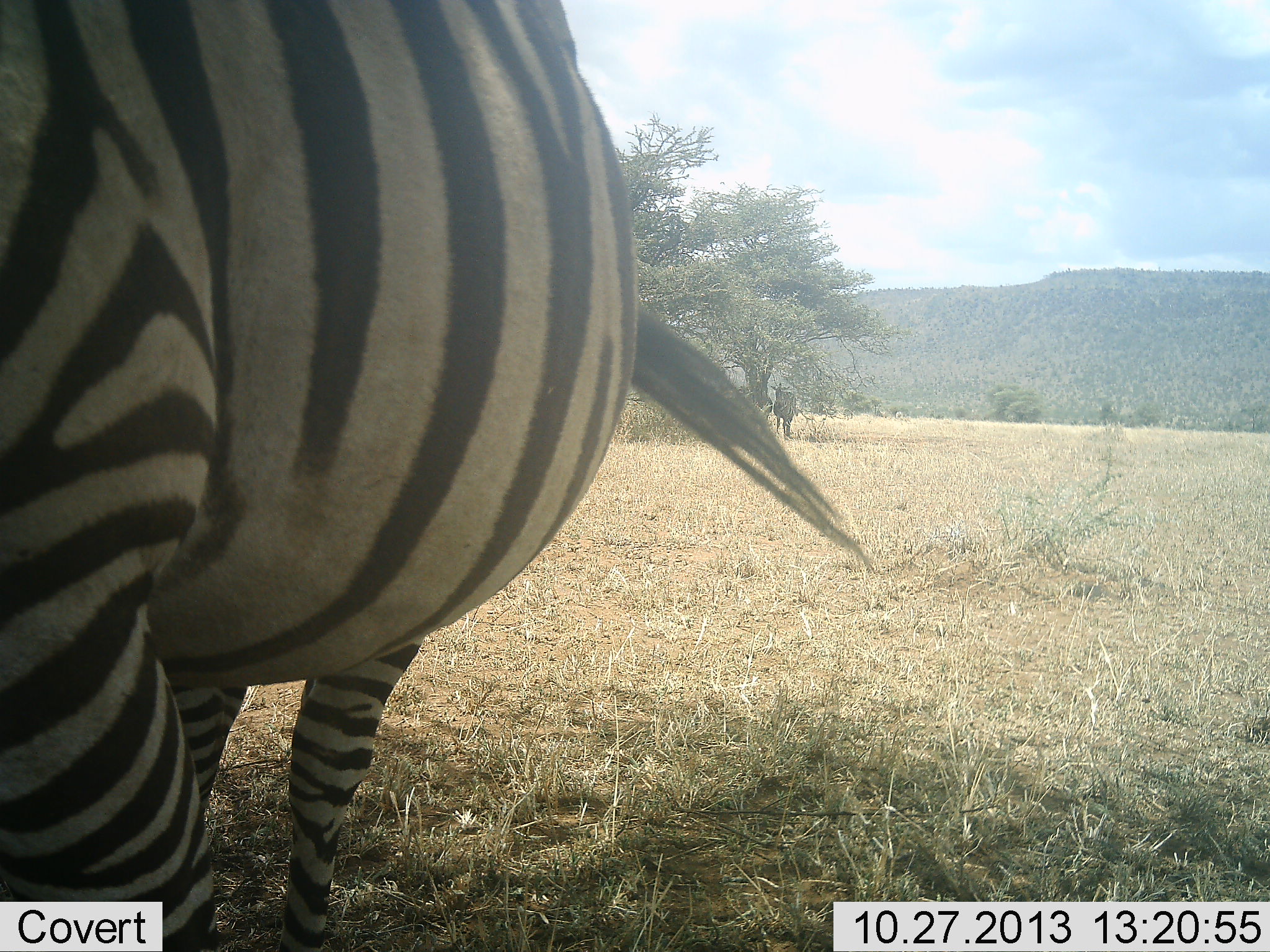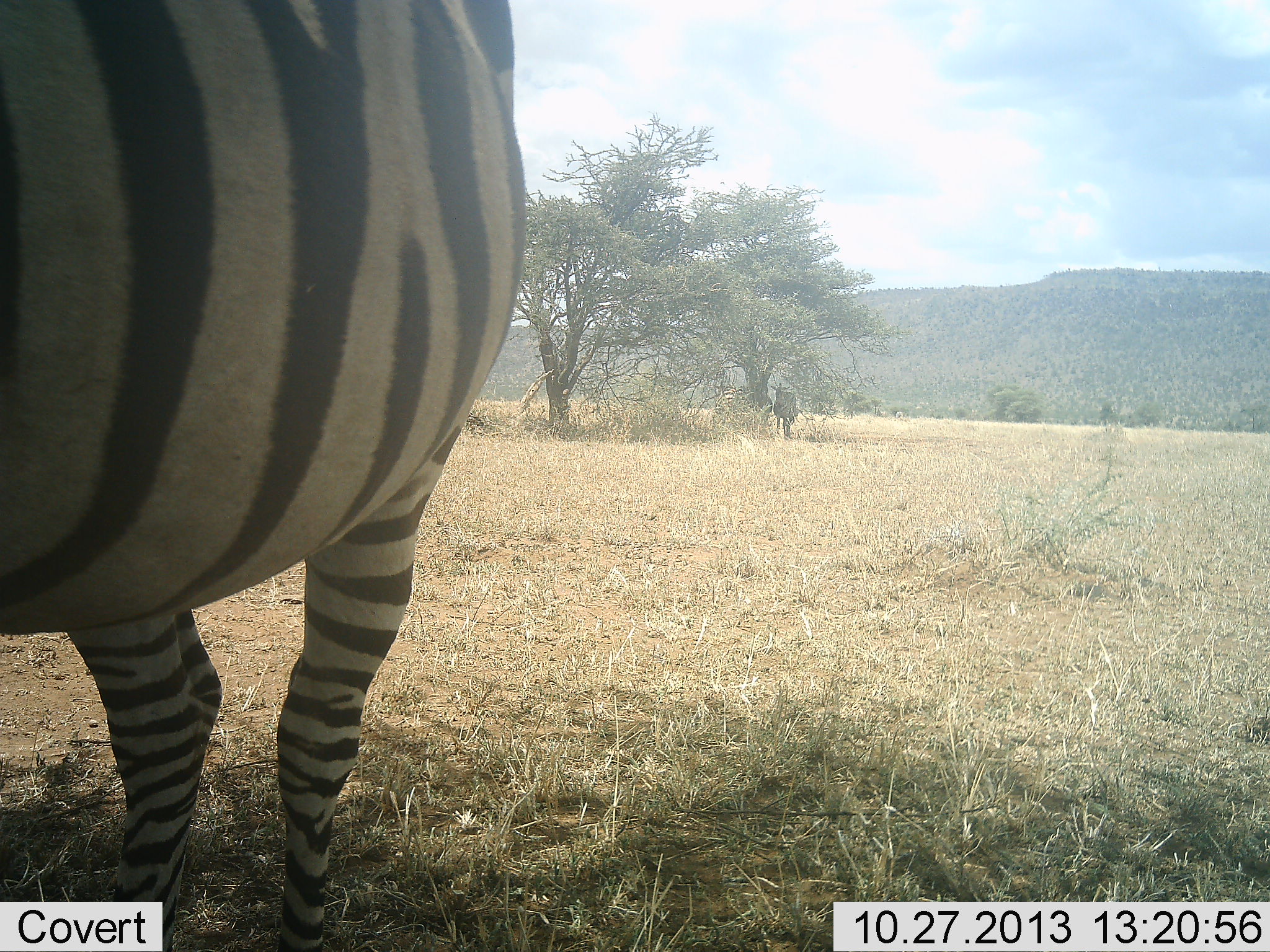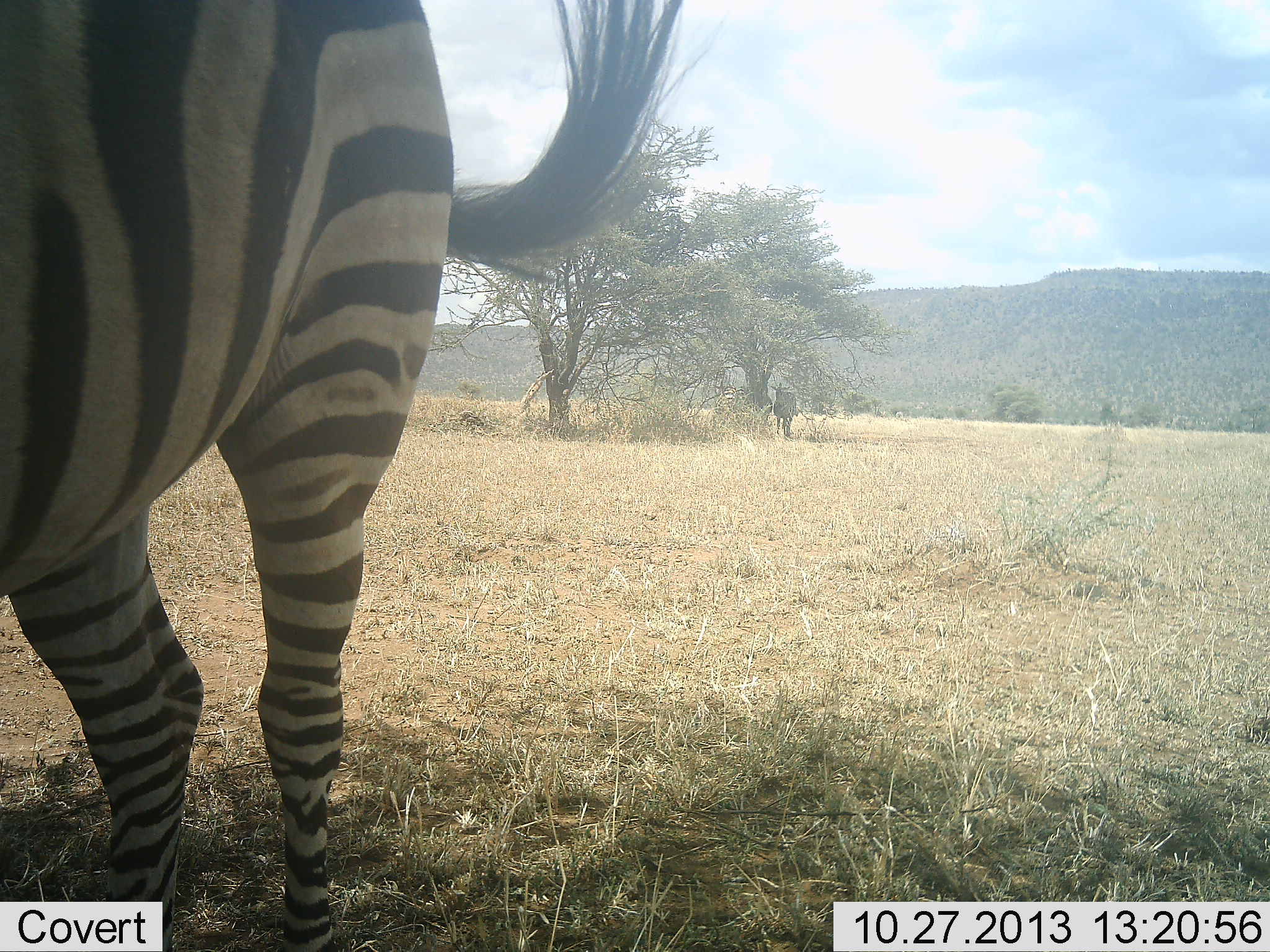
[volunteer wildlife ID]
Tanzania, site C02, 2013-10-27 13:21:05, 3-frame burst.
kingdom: Animalia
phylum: Chordata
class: Mammalia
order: Perissodactyla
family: Equidae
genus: Equus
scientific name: Equus quagga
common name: plains zebra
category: zebra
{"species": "zebra (plains zebra) (Equus quagga)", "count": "2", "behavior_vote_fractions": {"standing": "90%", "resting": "0%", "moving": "0%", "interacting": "10%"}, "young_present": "0%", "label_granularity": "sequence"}